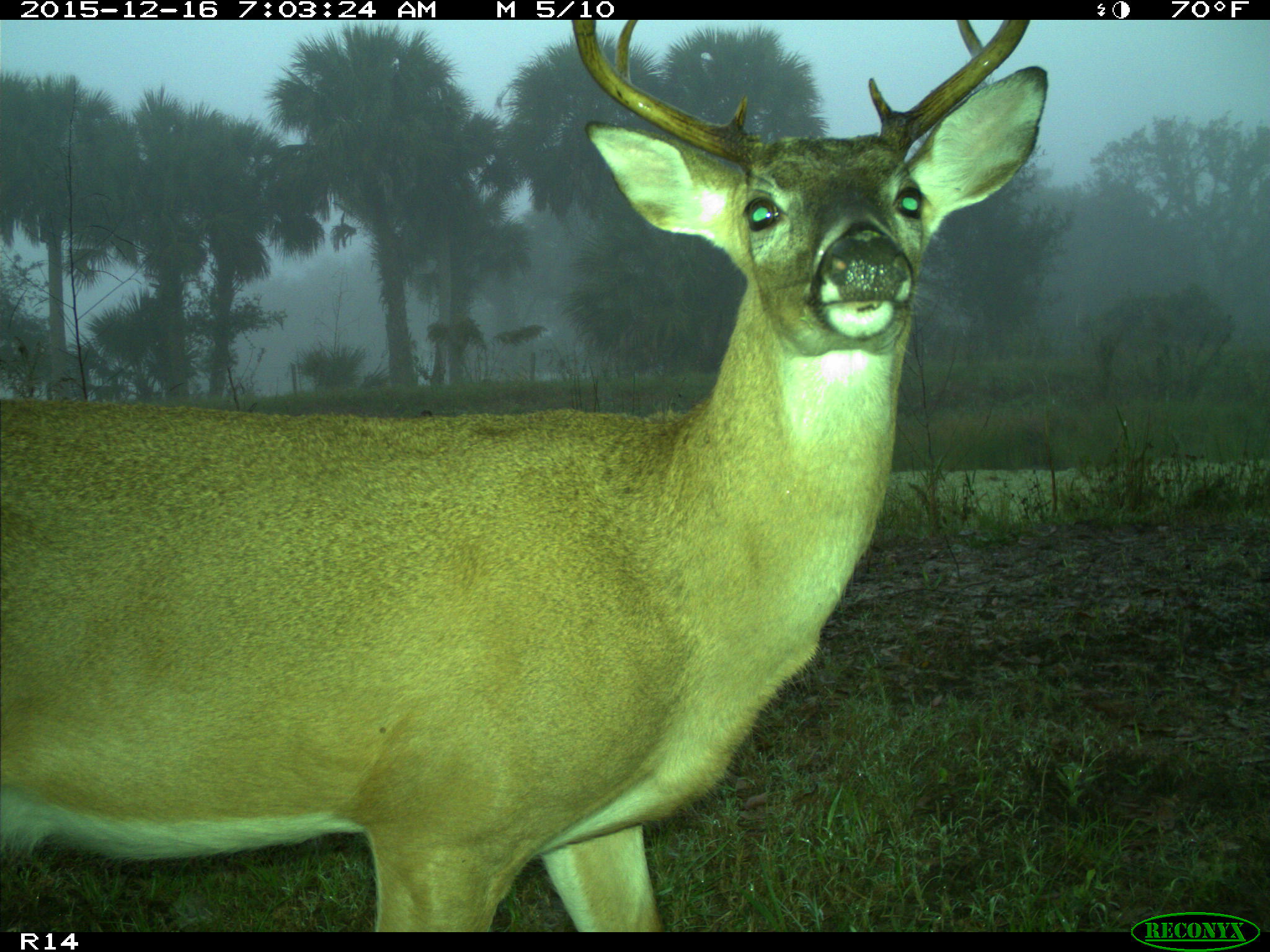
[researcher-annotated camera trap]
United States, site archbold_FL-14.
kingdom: Animalia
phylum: Chordata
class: Mammalia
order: Artiodactyla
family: Cervidae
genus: Odocoileus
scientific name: Odocoileus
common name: deer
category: unidentified deer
Unidentified deer (deer) (Odocoileus).